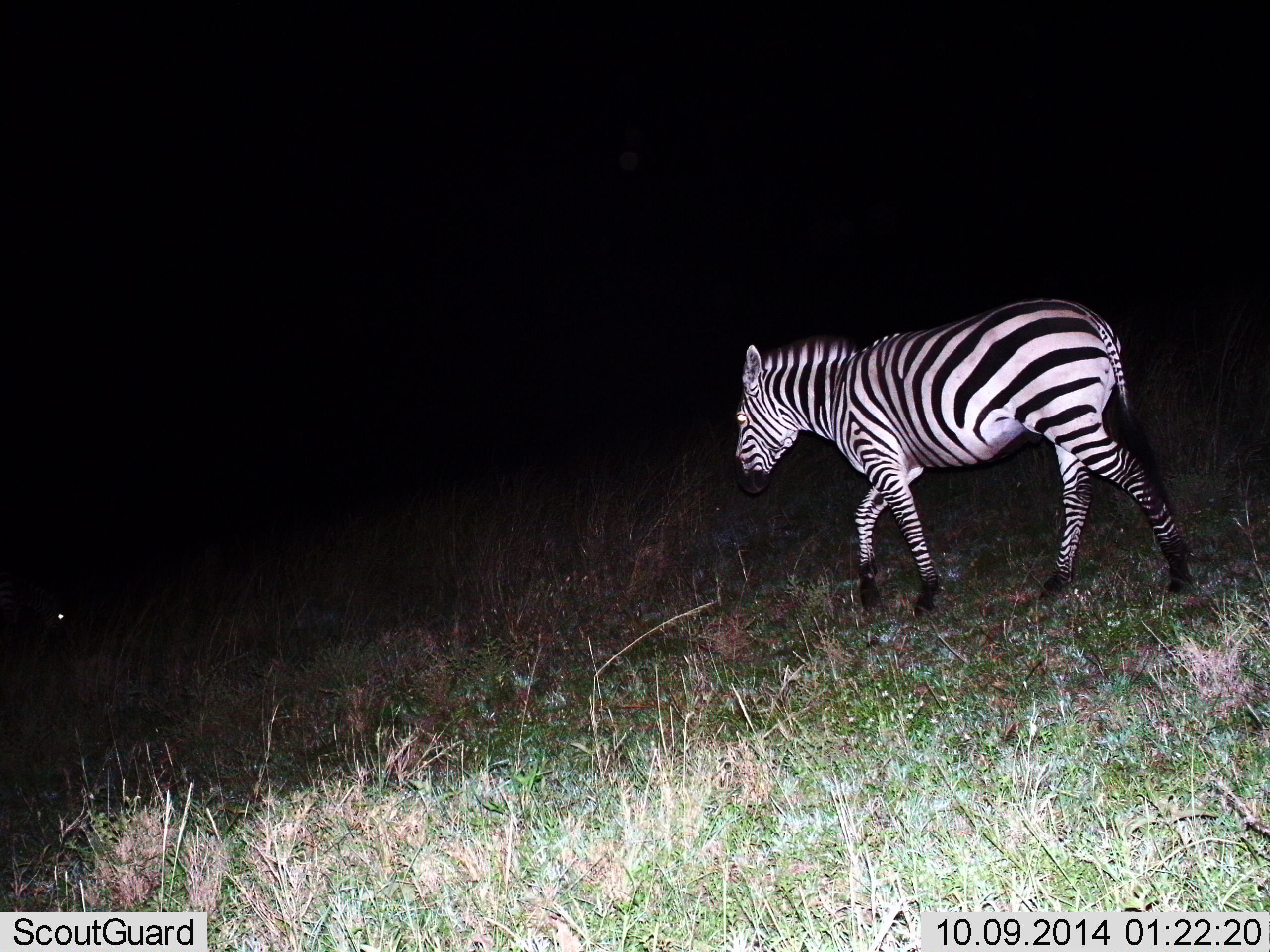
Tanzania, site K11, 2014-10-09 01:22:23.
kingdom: Animalia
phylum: Chordata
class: Mammalia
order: Perissodactyla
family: Equidae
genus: Equus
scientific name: Equus quagga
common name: plains zebra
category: zebra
Zebra (plains zebra) (Equus quagga), count 1. Behavior (volunteer vote fractions): standing 0%, resting 0%, moving 100%, interacting 0%. Young present (vote fraction): 0%. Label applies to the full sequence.